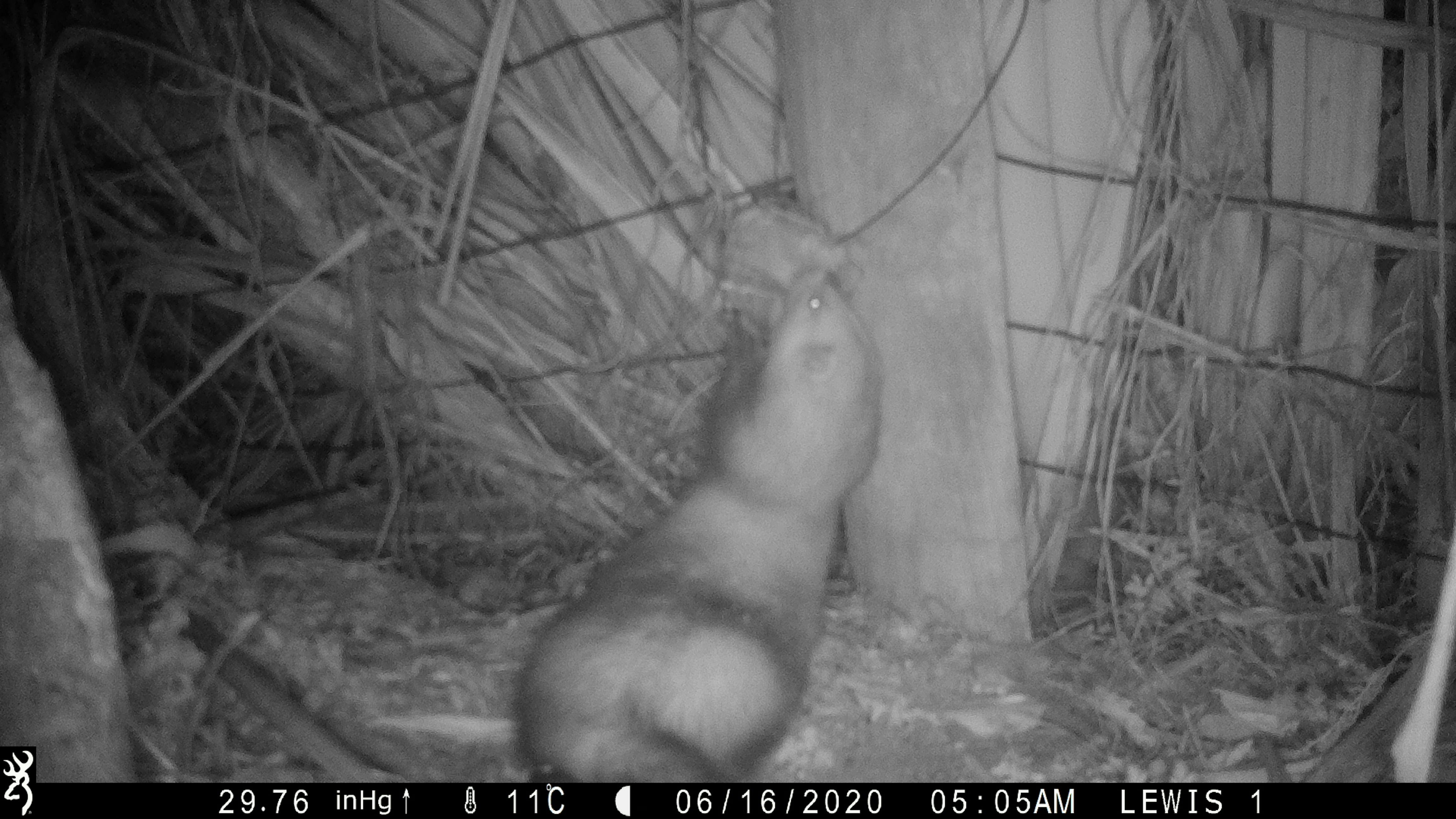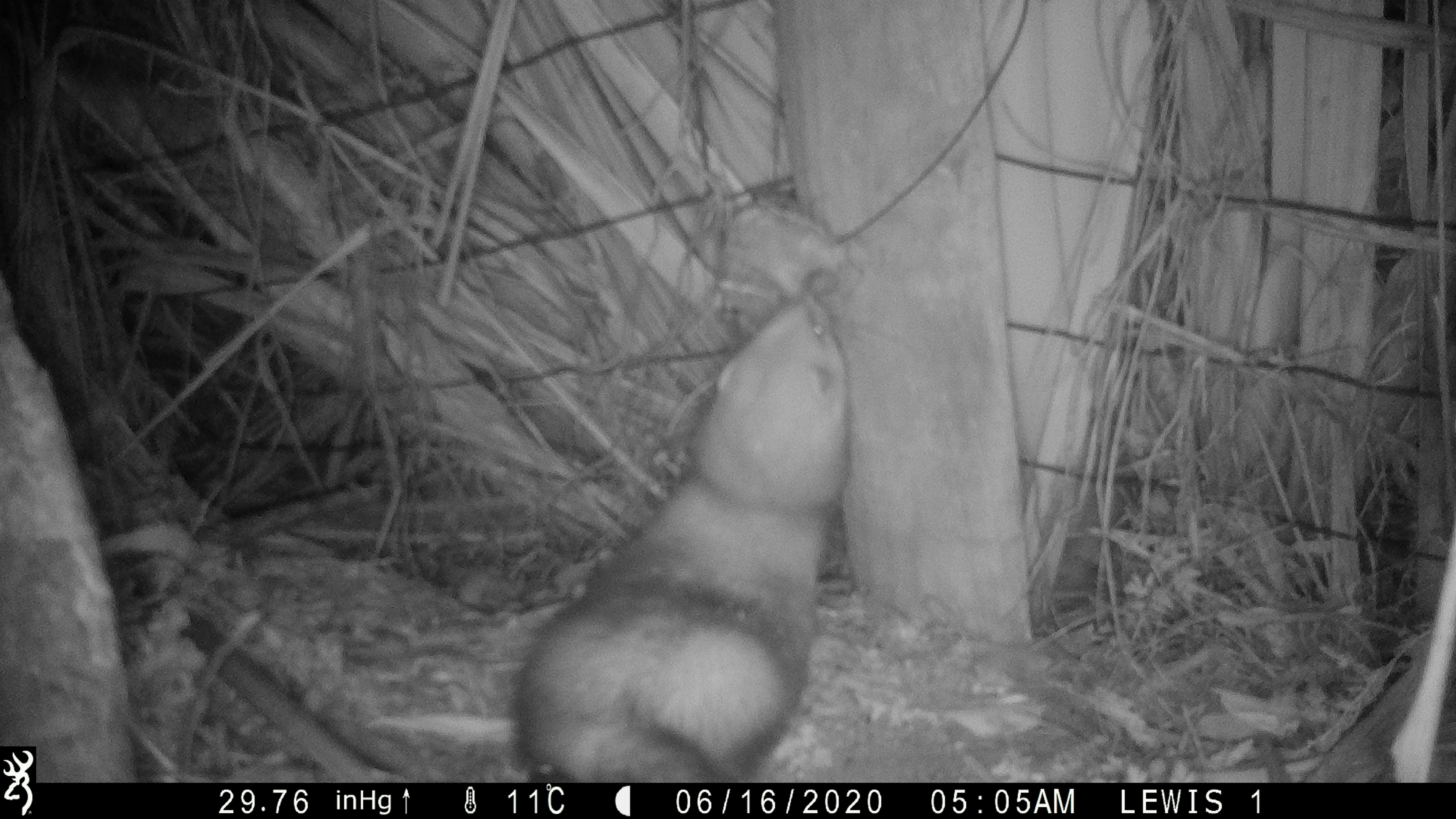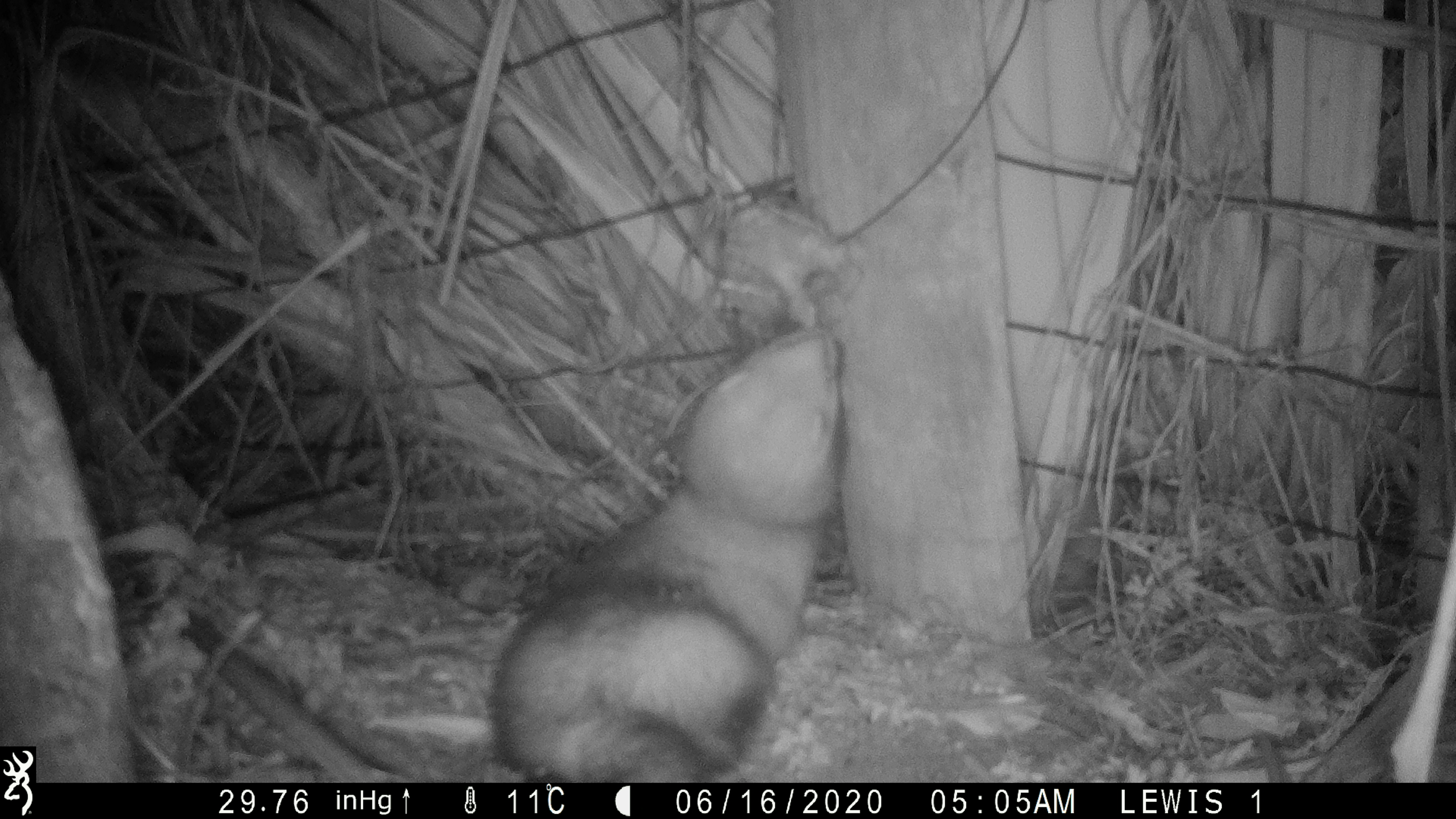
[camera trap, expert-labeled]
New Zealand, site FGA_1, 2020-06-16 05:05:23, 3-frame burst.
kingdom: Animalia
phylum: Chordata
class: Mammalia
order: Carnivora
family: Mustelidae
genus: Mustela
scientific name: Mustela furo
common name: ferret